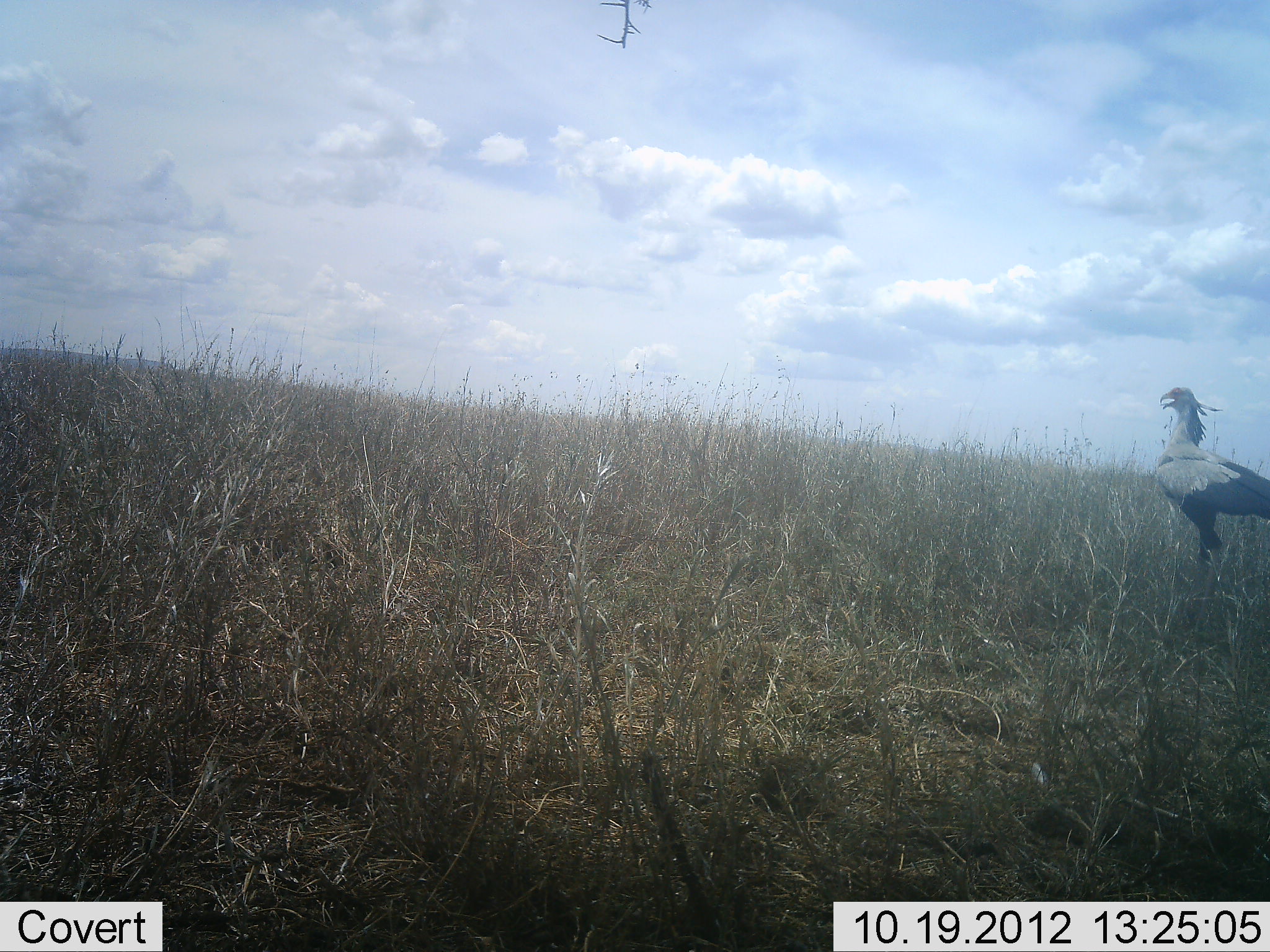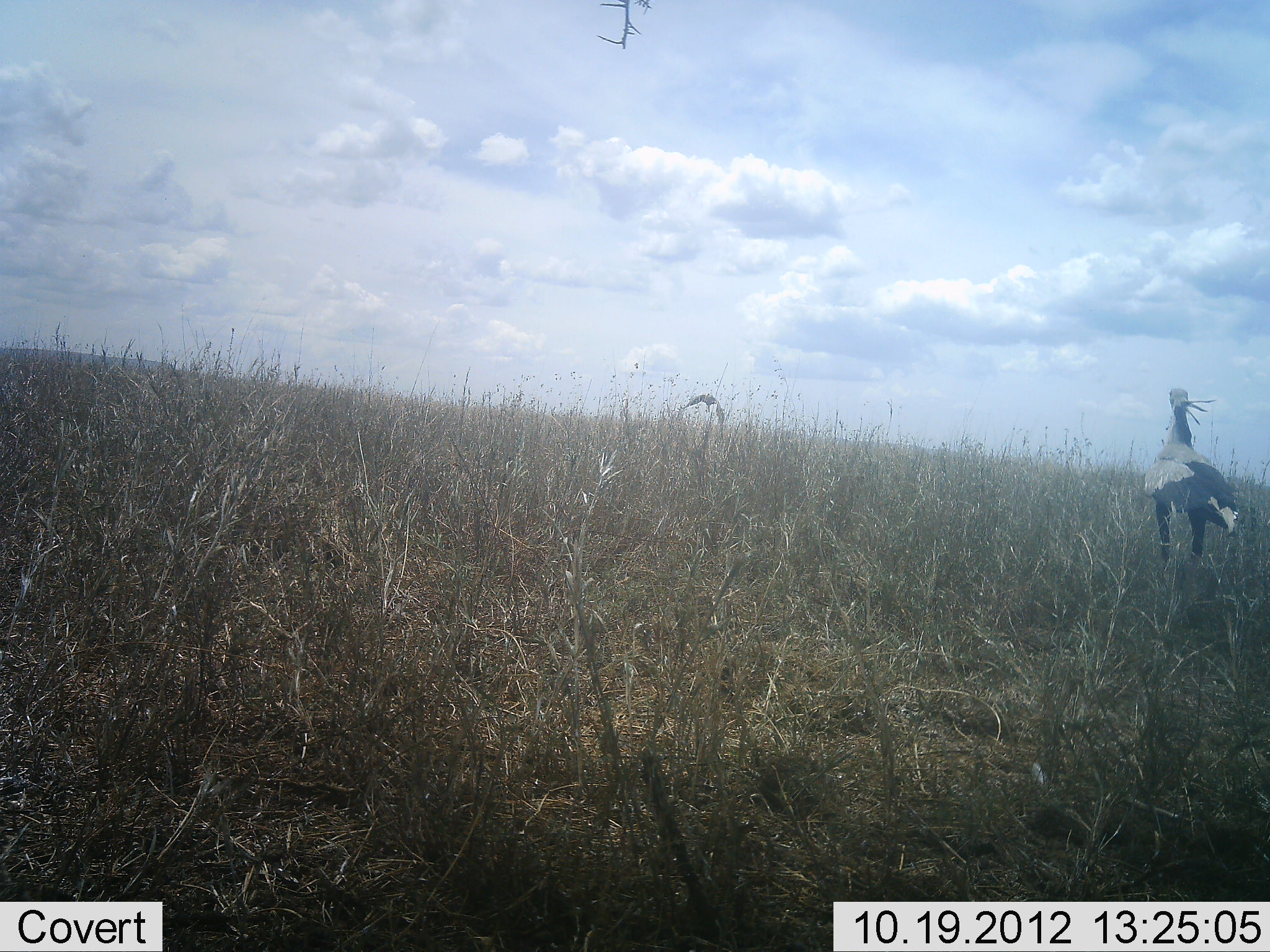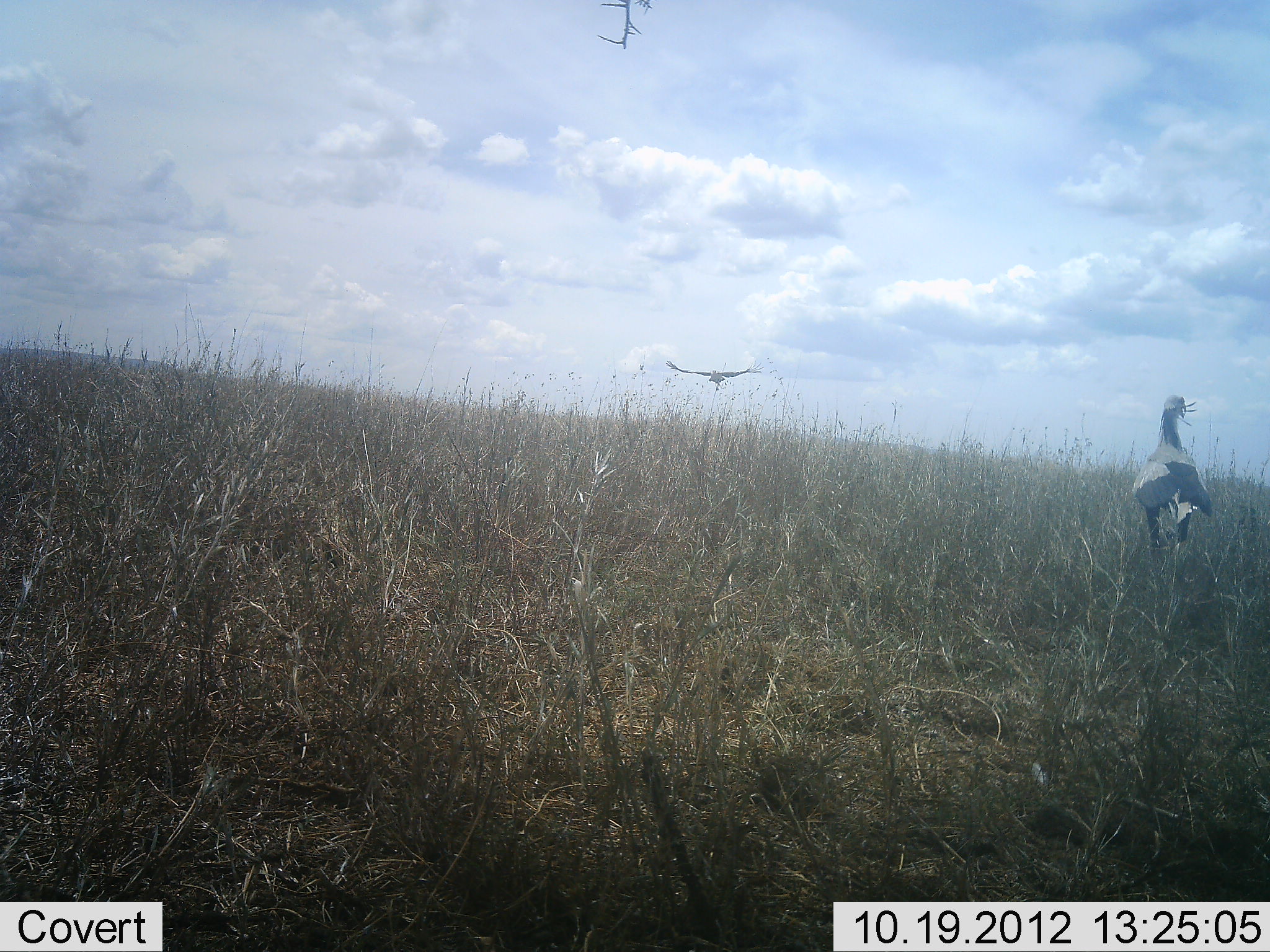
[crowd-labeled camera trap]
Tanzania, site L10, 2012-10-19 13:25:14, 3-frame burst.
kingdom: Animalia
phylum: Chordata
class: Aves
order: Accipitriformes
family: Sagittariidae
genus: Sagittarius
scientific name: Sagittarius serpentarius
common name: secretary bird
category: secretarybird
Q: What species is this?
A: Secretarybird (secretary bird) (Sagittarius serpentarius).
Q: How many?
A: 1.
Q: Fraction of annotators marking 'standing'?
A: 50%.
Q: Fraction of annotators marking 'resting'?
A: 0%.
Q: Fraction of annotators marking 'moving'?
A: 50%.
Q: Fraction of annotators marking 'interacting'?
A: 0%.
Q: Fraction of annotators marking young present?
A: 0%.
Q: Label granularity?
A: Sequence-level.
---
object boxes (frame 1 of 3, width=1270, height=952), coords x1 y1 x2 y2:
animal: 1149 387 1270 582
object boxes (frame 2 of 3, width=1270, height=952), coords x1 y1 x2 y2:
animal: 1142 386 1241 573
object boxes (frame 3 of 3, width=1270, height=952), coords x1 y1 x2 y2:
animal: 1131 393 1214 570